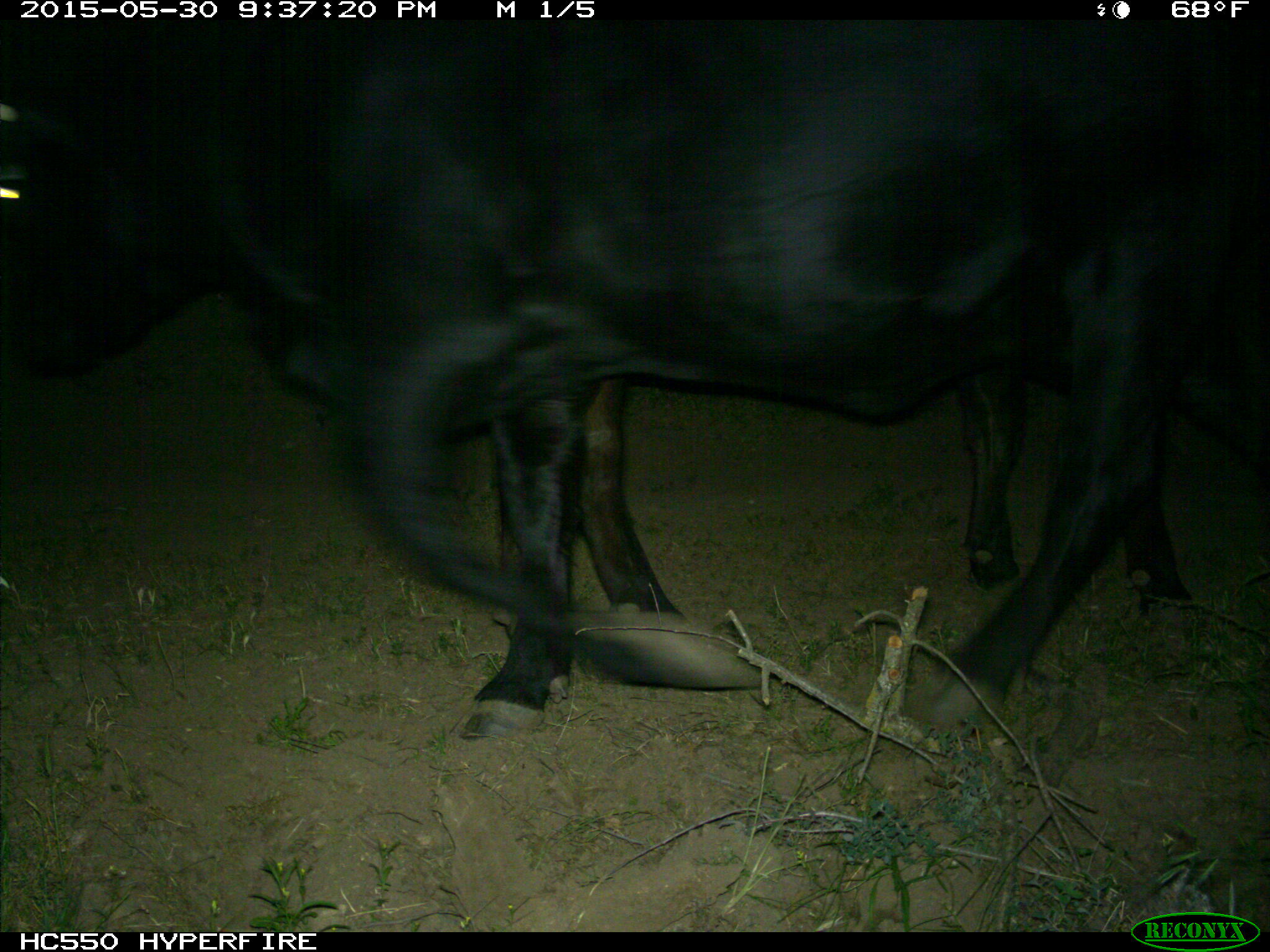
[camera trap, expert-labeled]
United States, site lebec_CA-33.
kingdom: Animalia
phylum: Chordata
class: Mammalia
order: Artiodactyla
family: Bovidae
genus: Bos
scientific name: Bos taurus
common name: domestic cow